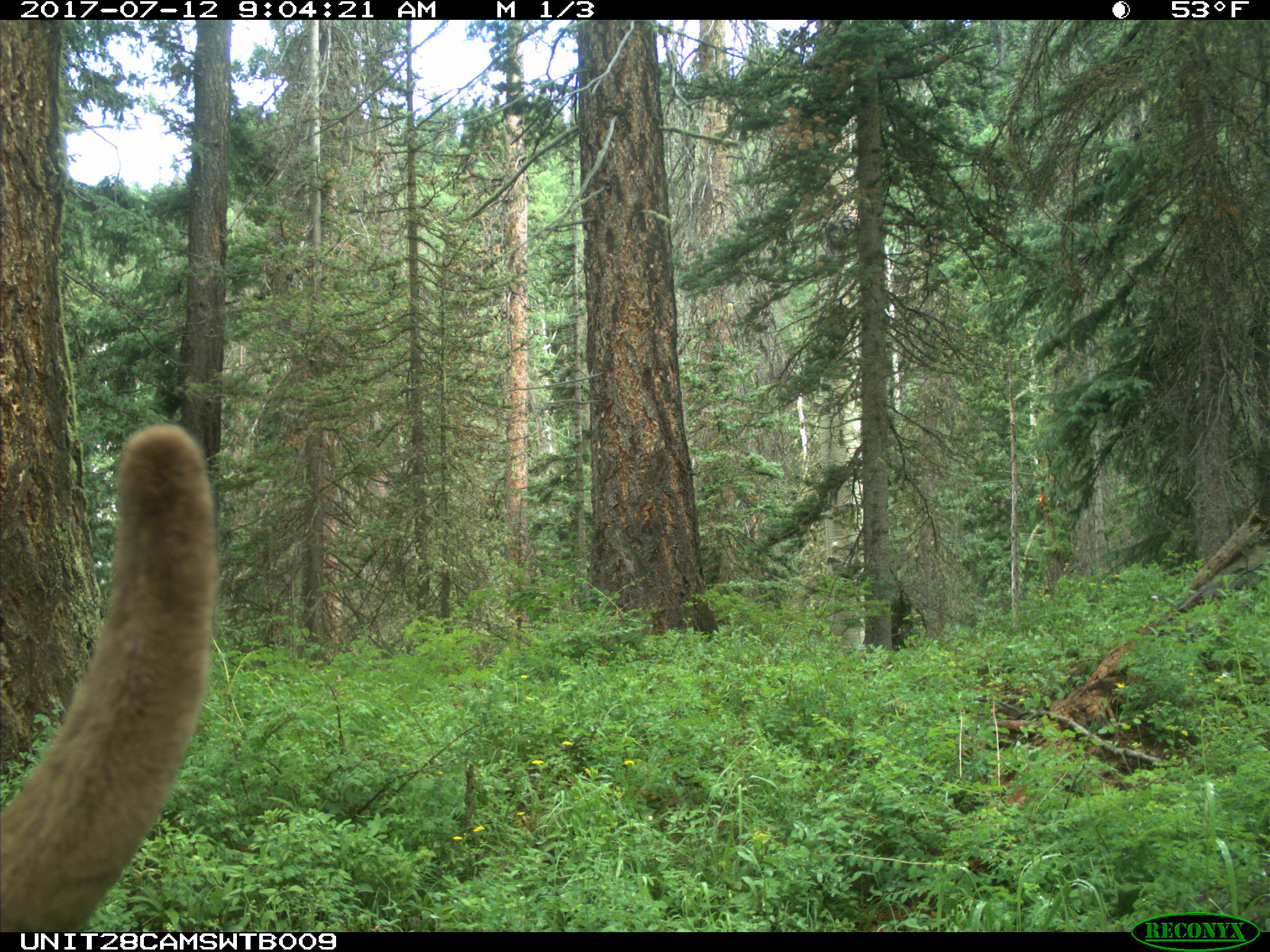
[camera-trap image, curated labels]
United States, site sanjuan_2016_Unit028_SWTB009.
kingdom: Animalia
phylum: Chordata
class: Mammalia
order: Artiodactyla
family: Cervidae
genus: Cervus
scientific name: Cervus elaphus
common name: red deer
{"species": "Cervus elaphus (red deer)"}